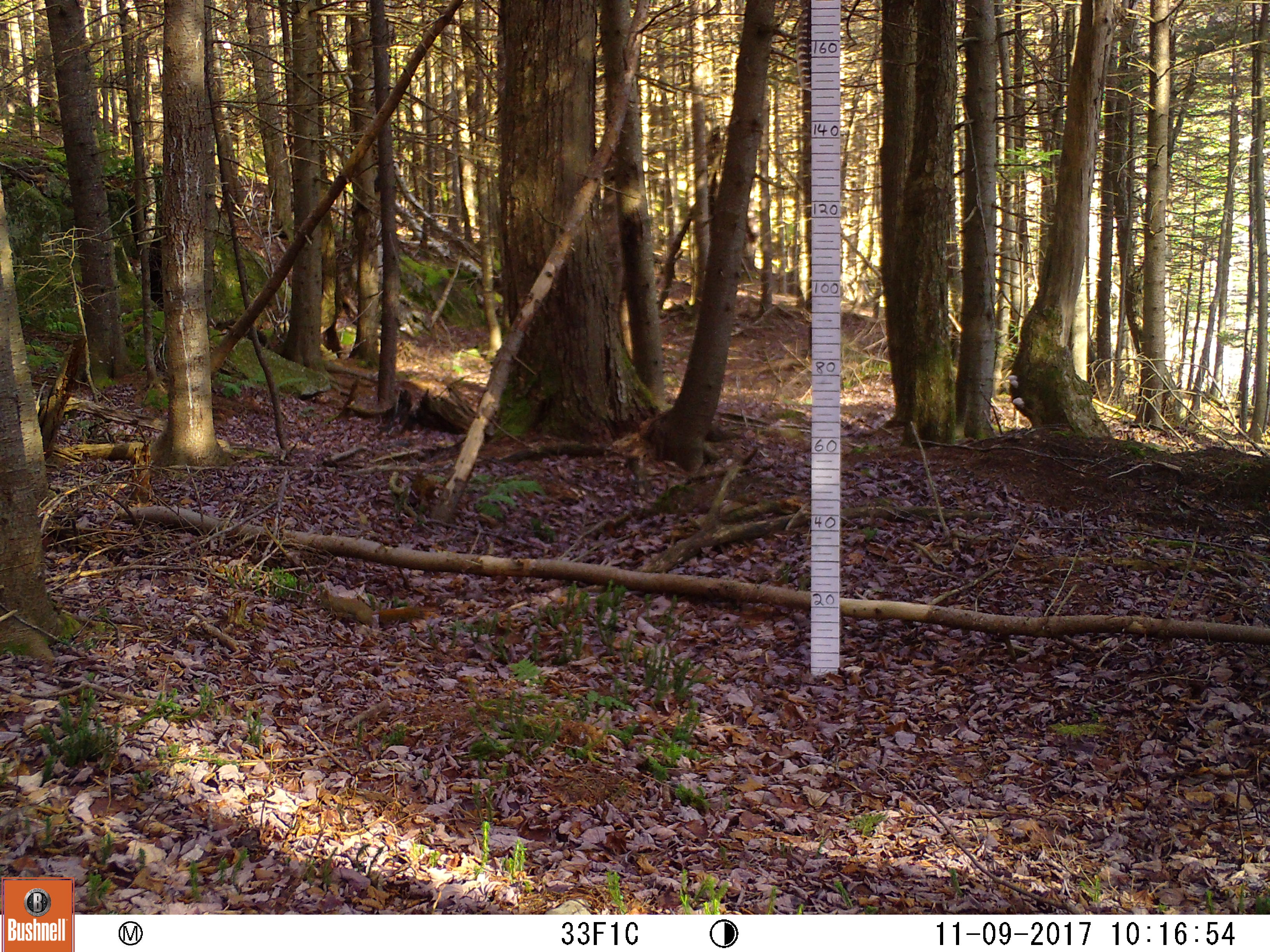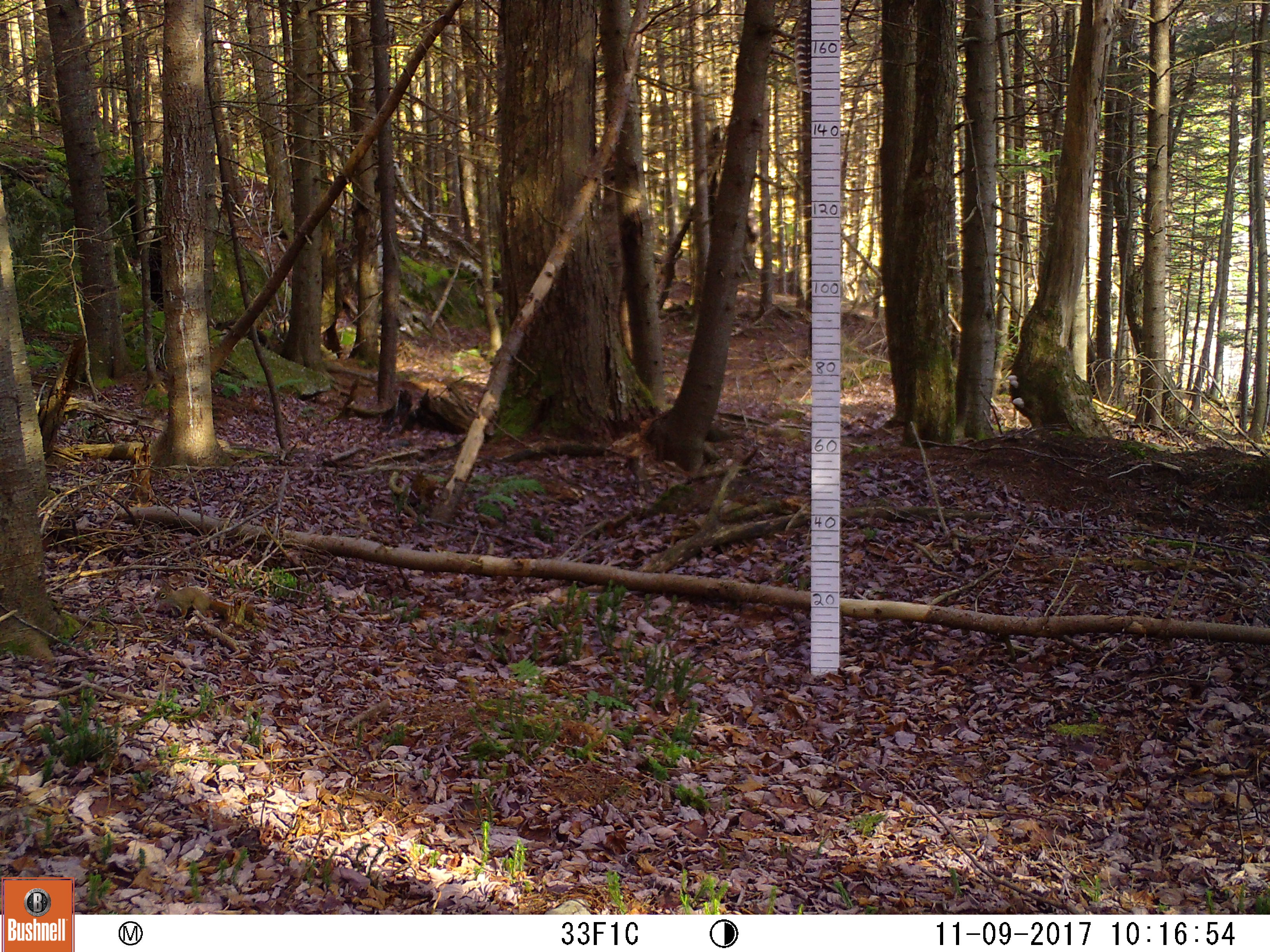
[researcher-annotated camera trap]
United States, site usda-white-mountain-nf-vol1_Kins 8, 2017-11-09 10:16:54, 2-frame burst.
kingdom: Animalia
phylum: Chordata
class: Mammalia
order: Rodentia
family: Sciuridae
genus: Tamiasciurus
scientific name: Tamiasciurus hudsonicus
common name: red squirrel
Red squirrel (Tamiasciurus hudsonicus).